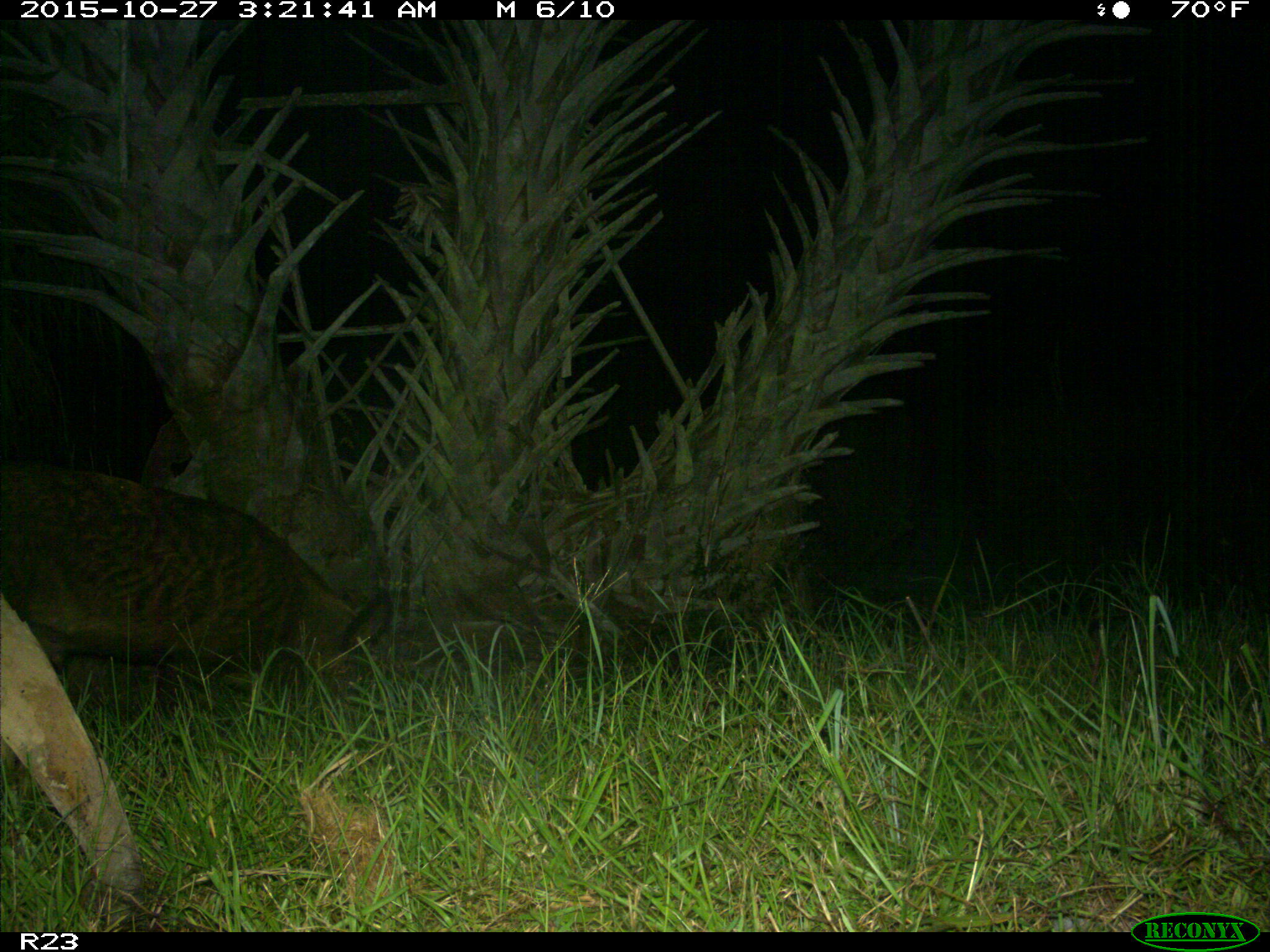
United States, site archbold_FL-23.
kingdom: Animalia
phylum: Chordata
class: Mammalia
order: Artiodactyla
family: Suidae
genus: Sus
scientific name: Sus scrofa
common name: wild boar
Sus scrofa (wild boar).